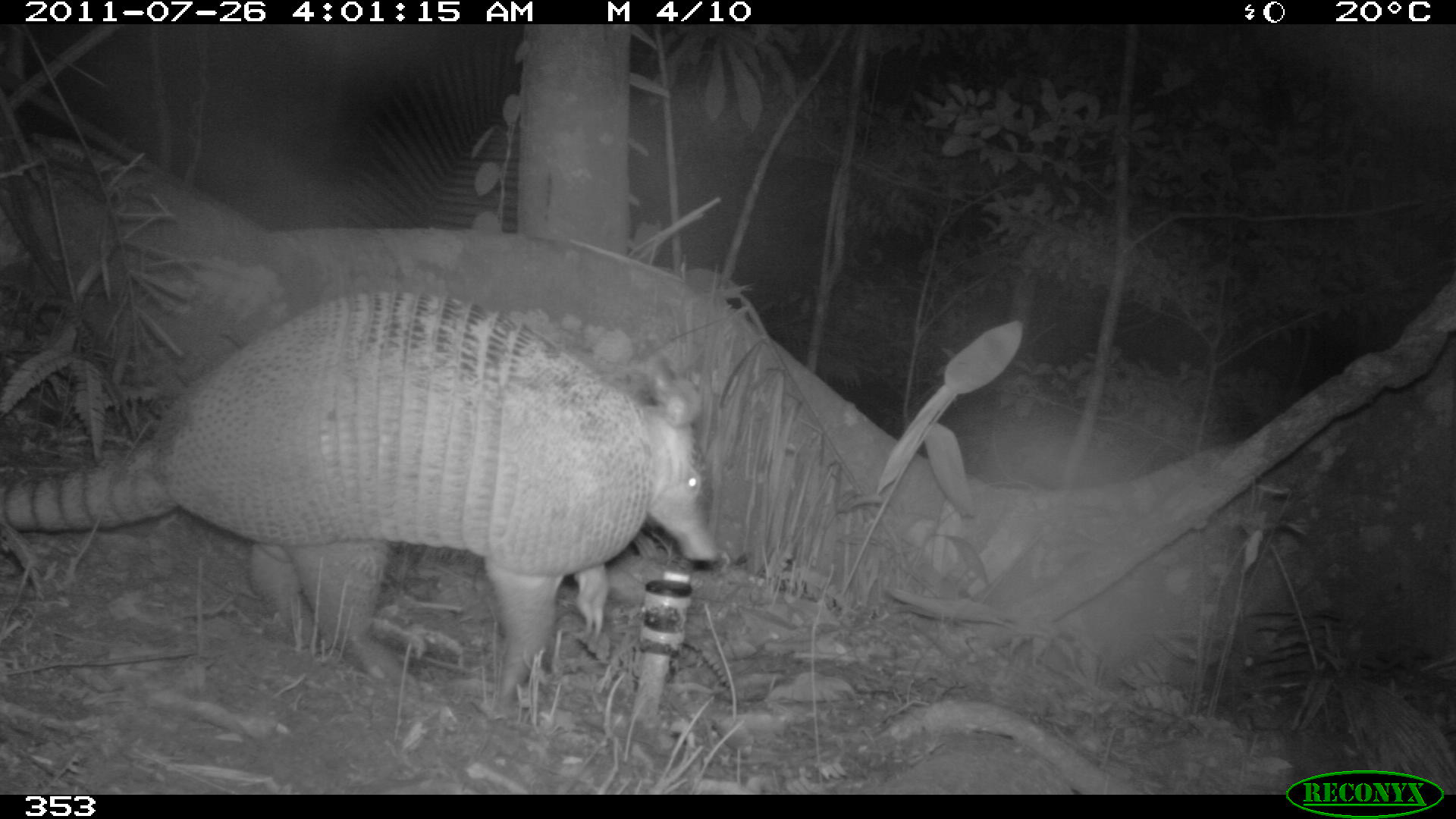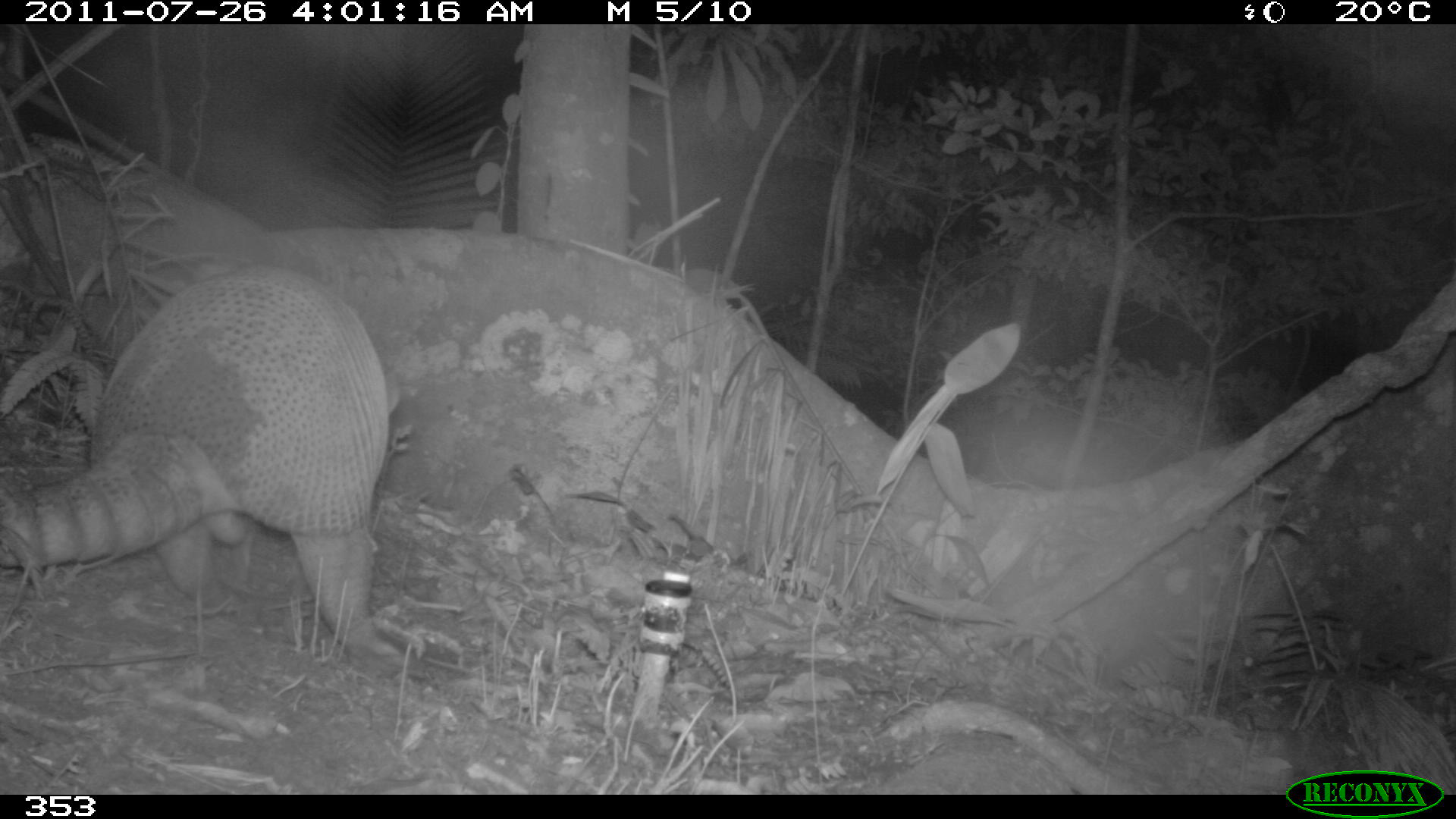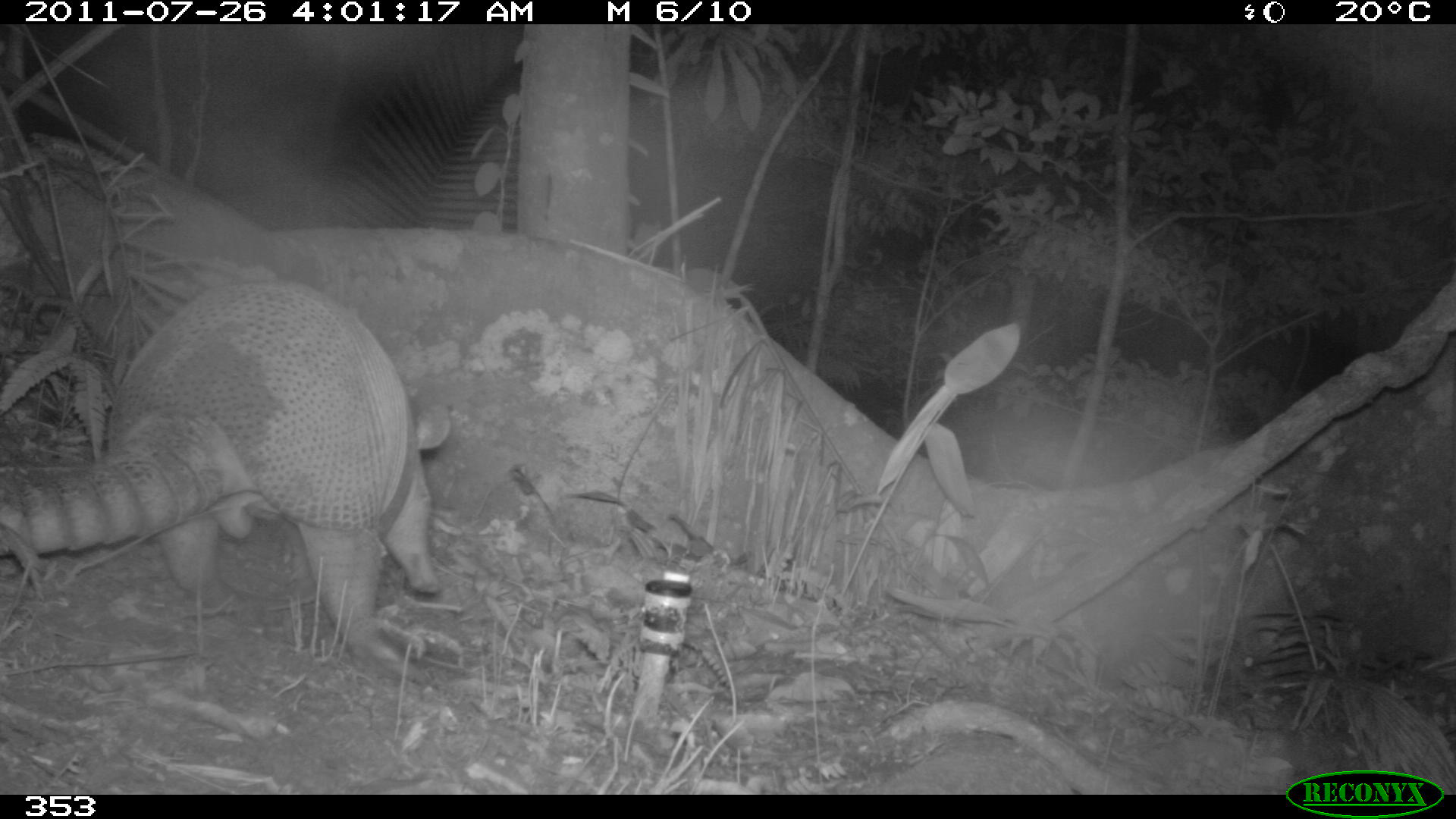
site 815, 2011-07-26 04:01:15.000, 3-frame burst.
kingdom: Animalia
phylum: Chordata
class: Mammalia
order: Cingulata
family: Dasypodidae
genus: Dasypus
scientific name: Dasypus novemcinctus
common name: nine-banded armadillo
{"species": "Dasypus novemcinctus (nine-banded armadillo)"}